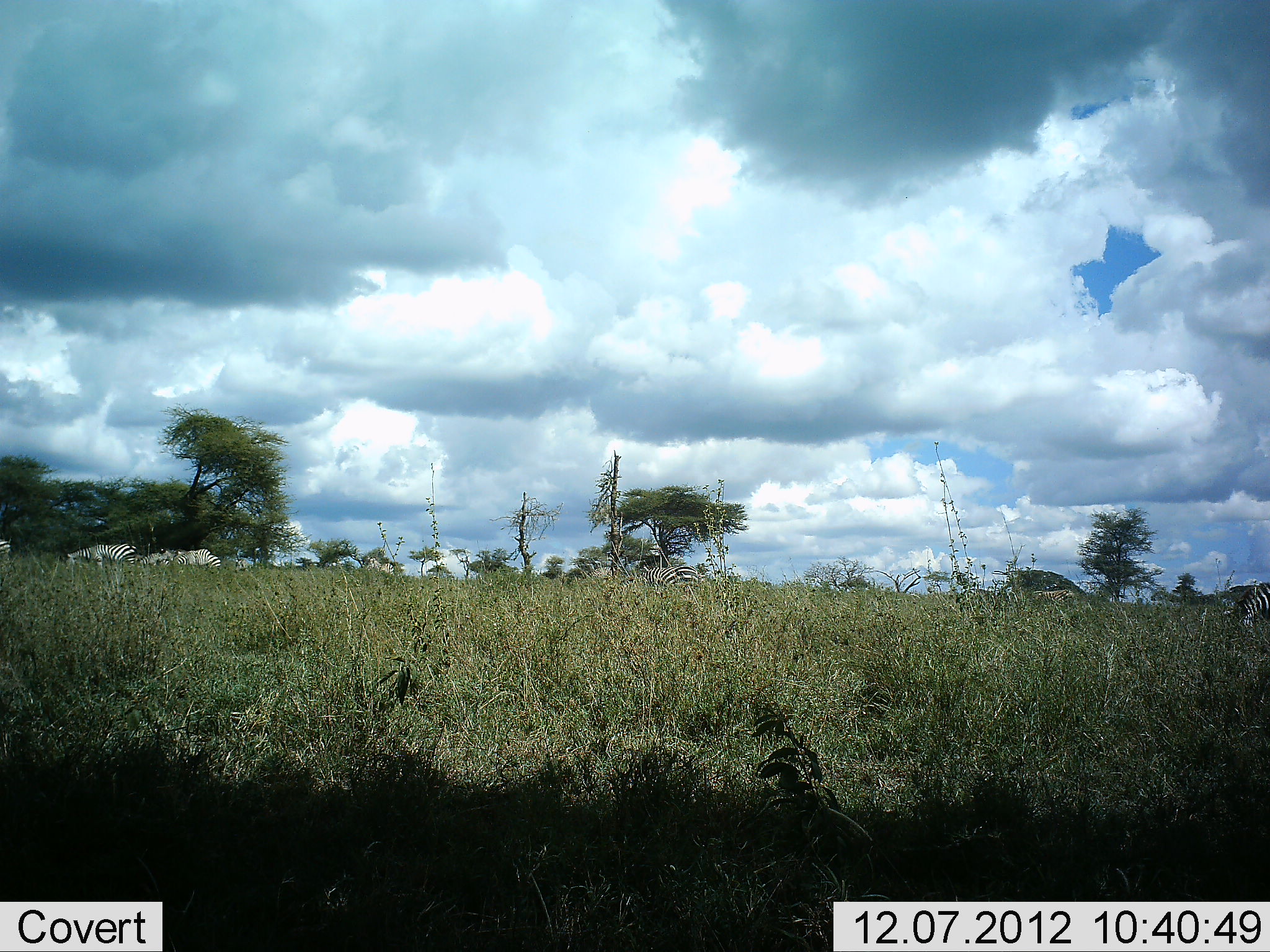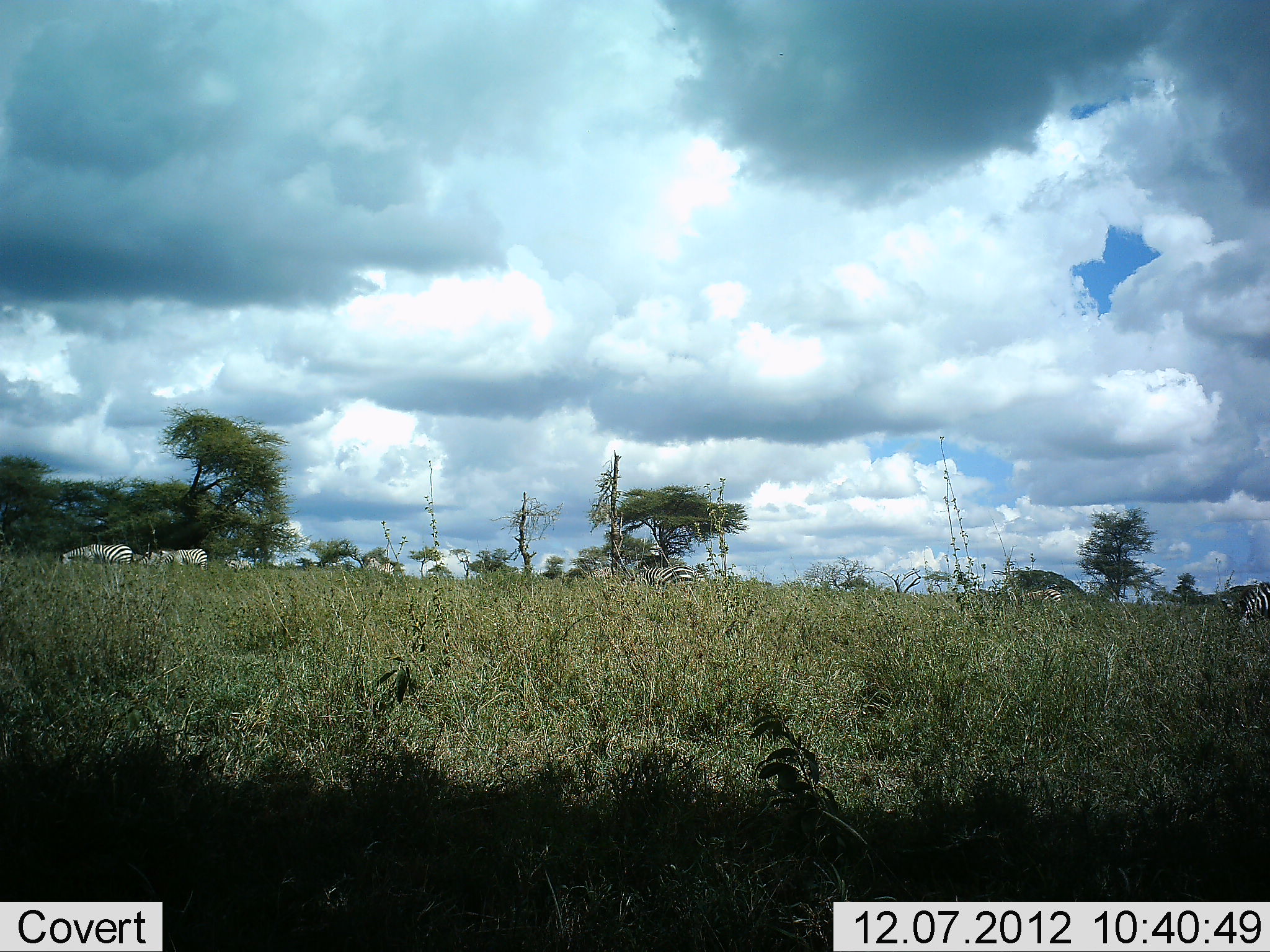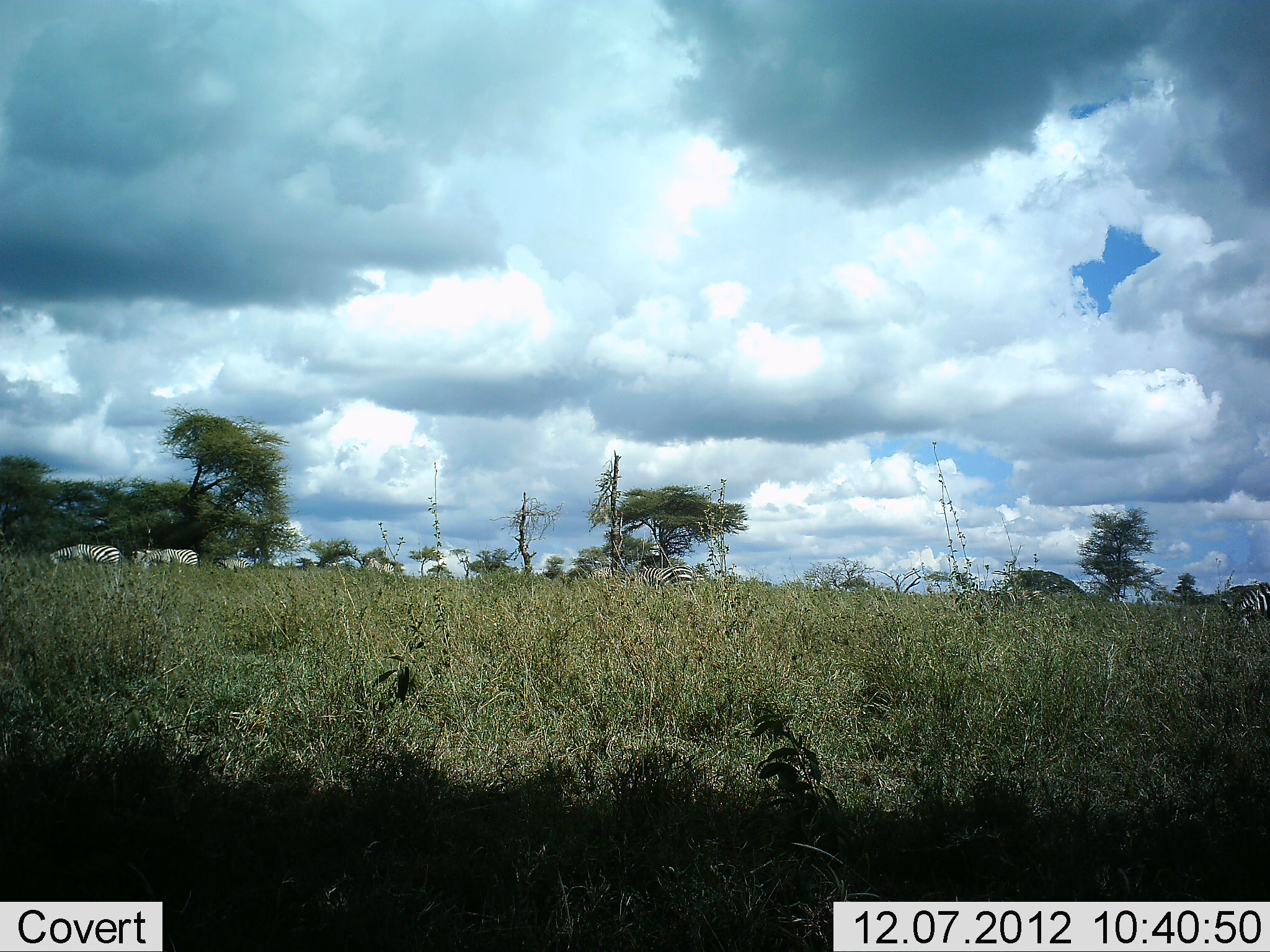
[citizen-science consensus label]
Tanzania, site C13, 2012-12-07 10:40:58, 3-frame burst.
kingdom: Animalia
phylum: Chordata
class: Mammalia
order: Perissodactyla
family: Equidae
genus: Equus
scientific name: Equus quagga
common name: plains zebra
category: zebra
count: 6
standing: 50%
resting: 0%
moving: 60%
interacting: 0%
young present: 0%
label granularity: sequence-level